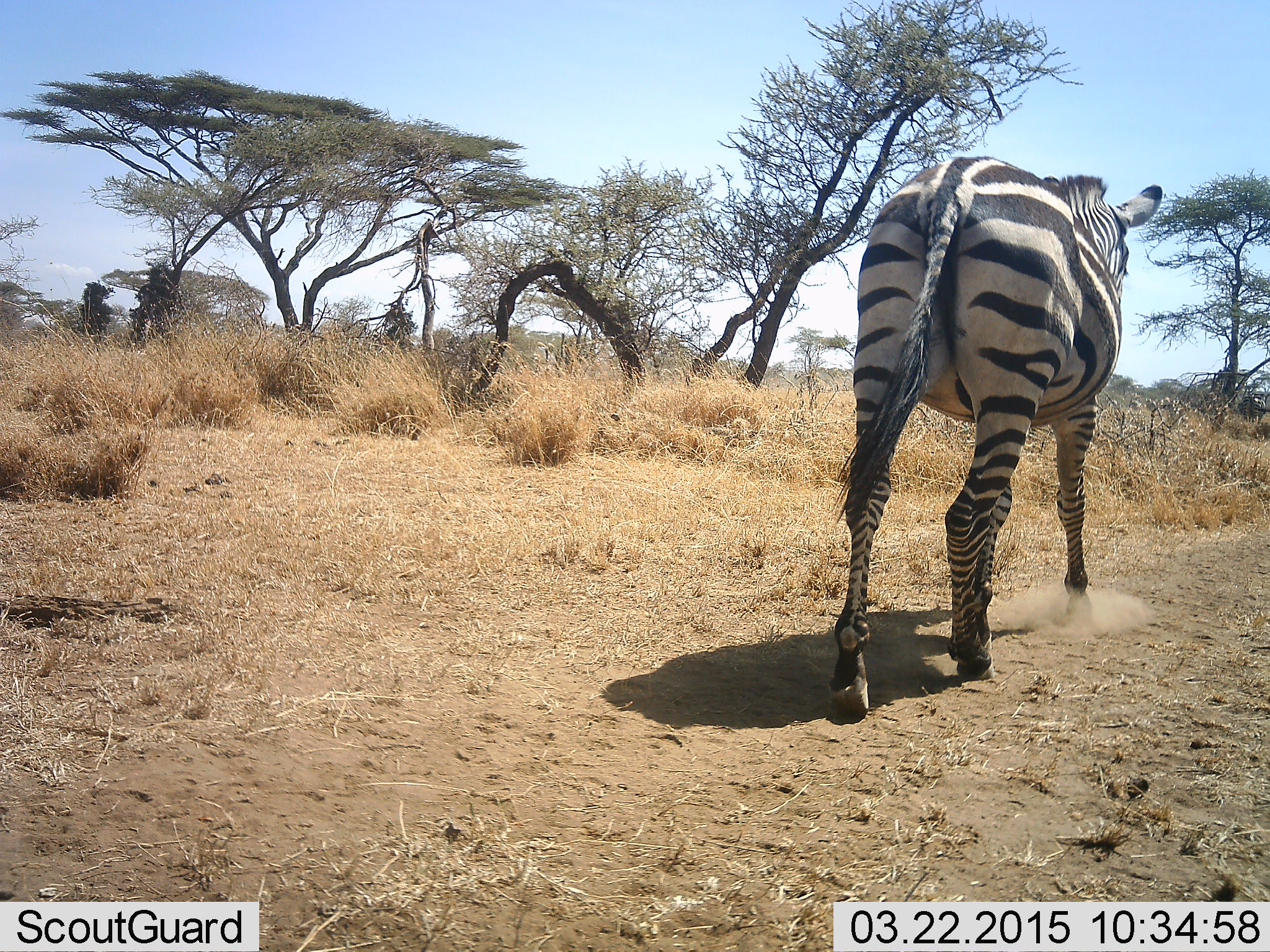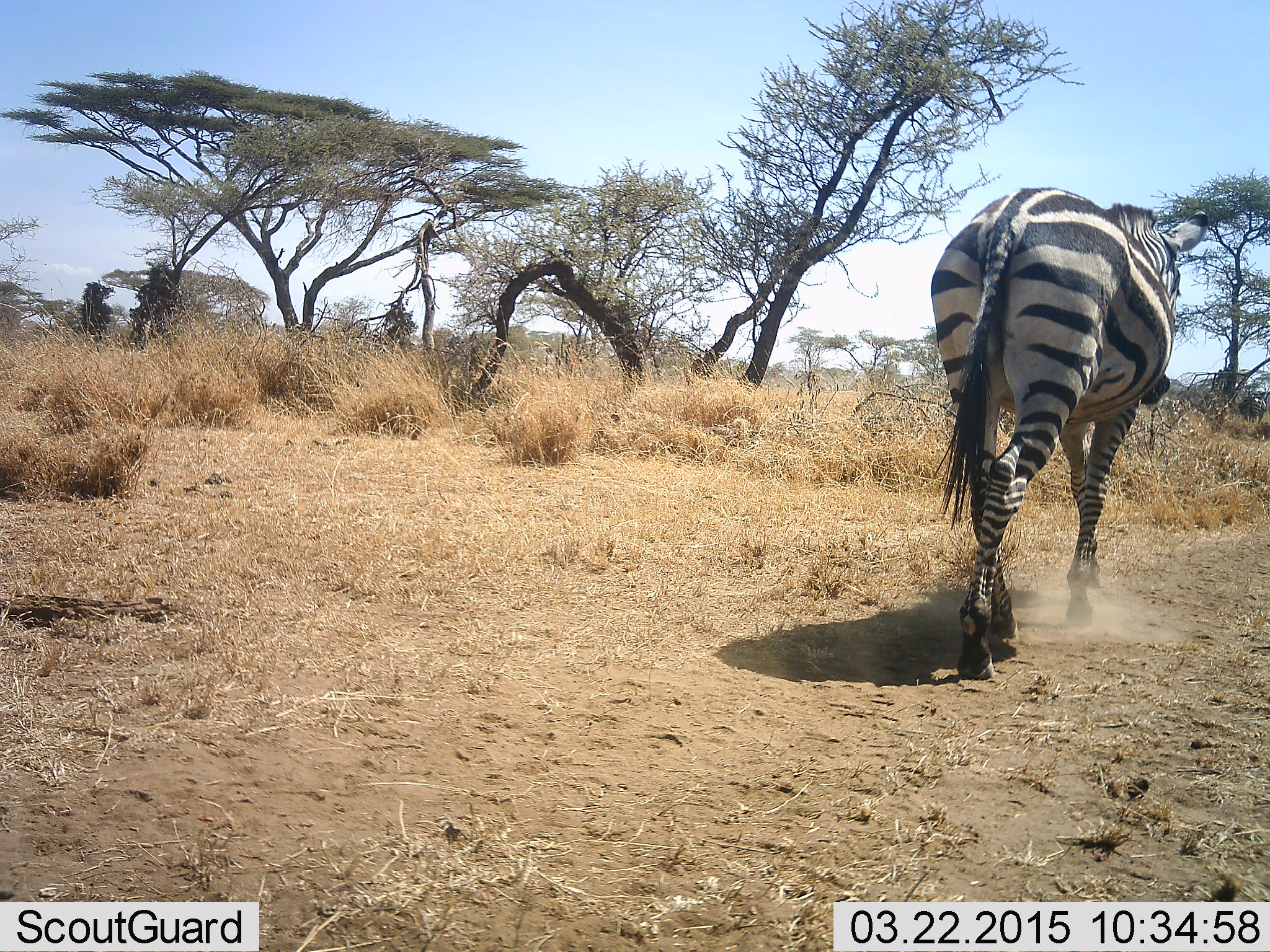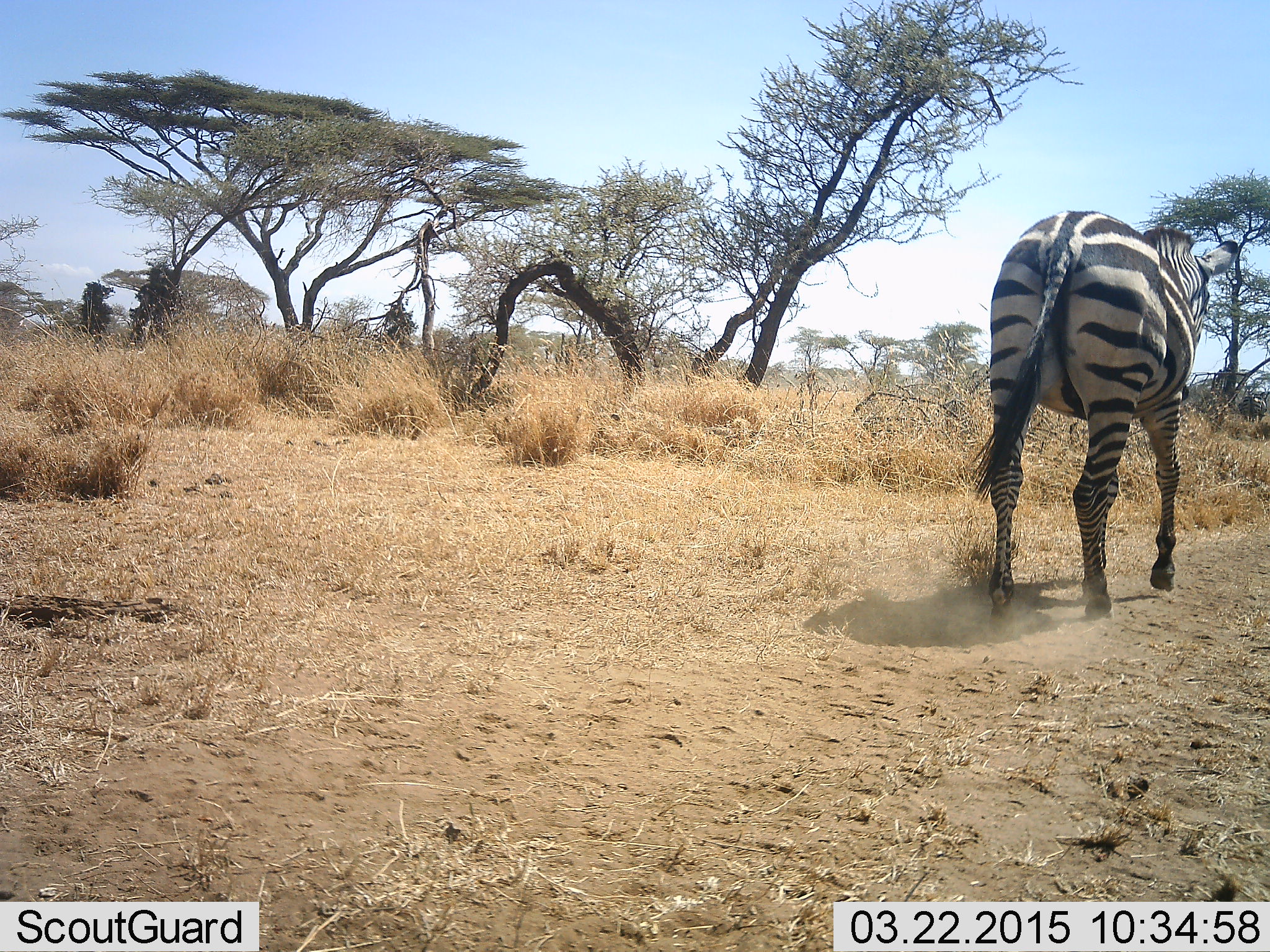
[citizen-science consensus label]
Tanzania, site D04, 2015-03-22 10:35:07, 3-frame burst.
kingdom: Animalia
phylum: Chordata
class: Mammalia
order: Perissodactyla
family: Equidae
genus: Equus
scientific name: Equus quagga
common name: plains zebra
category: zebra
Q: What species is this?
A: Zebra (plains zebra) (Equus quagga).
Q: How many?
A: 1.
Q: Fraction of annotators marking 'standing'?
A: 0%.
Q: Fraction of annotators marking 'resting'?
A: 0%.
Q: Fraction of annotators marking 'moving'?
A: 100%.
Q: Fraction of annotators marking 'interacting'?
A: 0%.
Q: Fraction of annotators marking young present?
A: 0%.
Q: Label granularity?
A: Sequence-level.